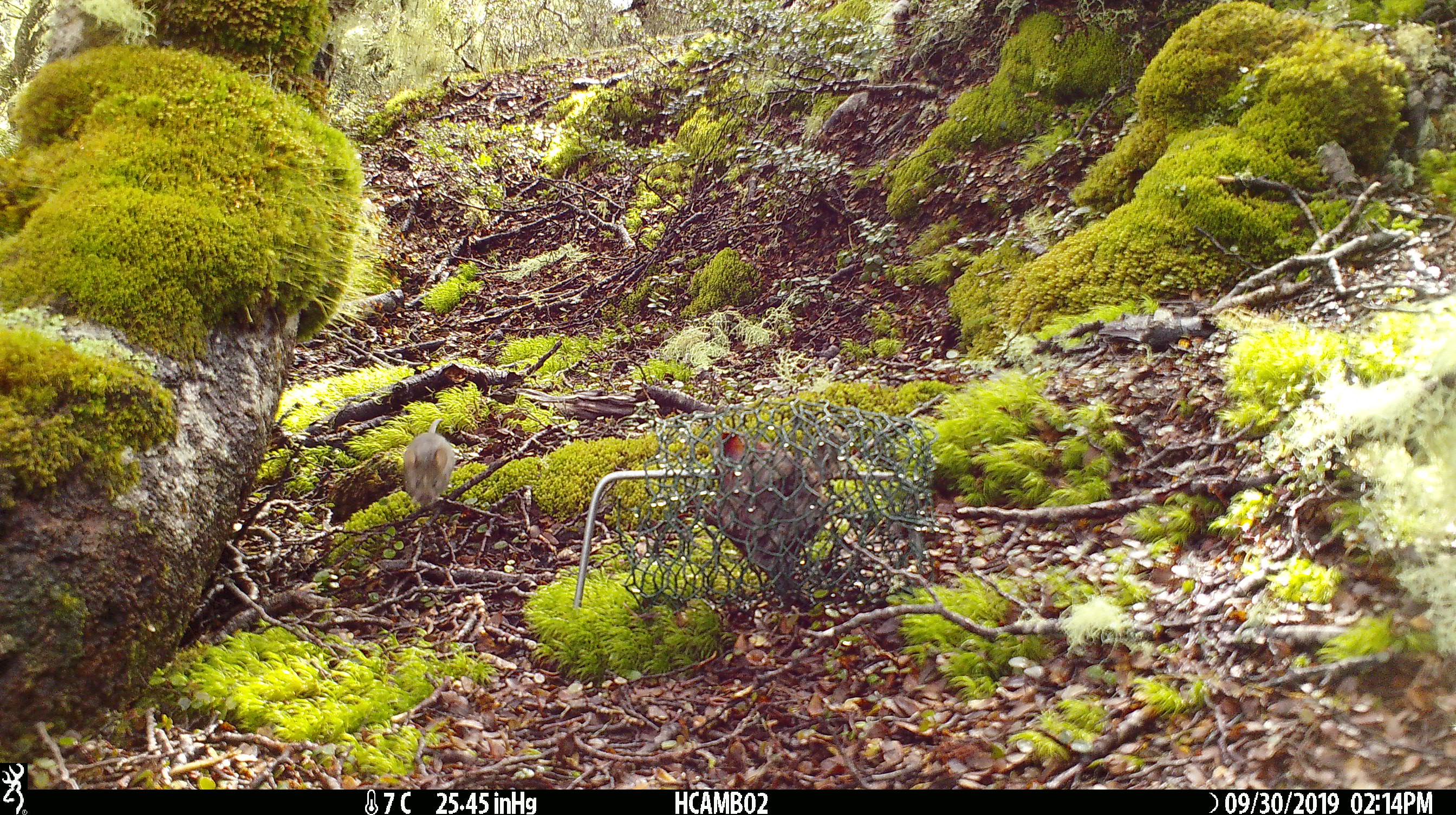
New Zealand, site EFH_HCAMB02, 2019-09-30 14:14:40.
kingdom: Animalia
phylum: Chordata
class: Mammalia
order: Rodentia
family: Muridae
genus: Mus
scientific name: Mus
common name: mouse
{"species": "mouse (Mus)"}